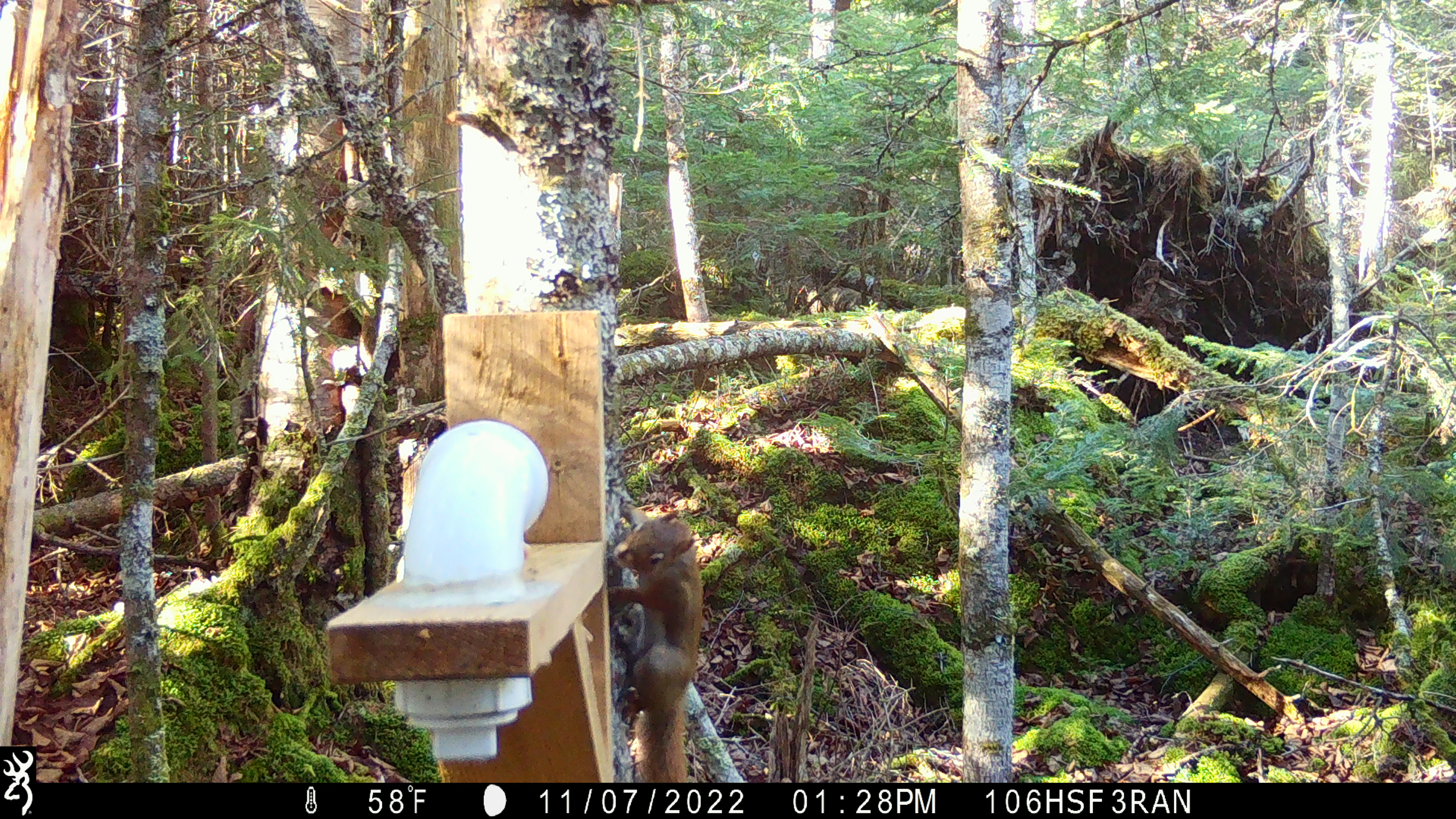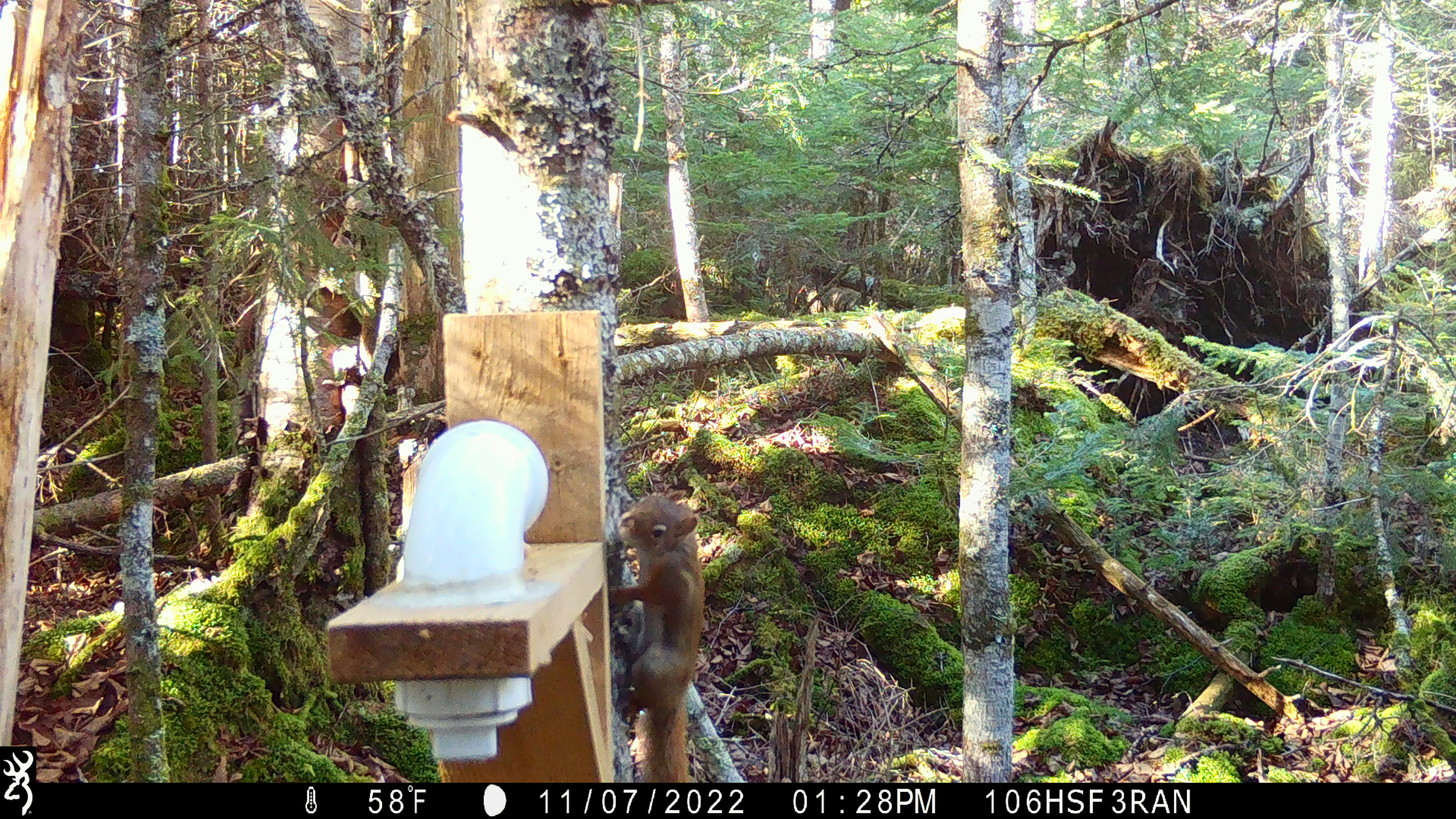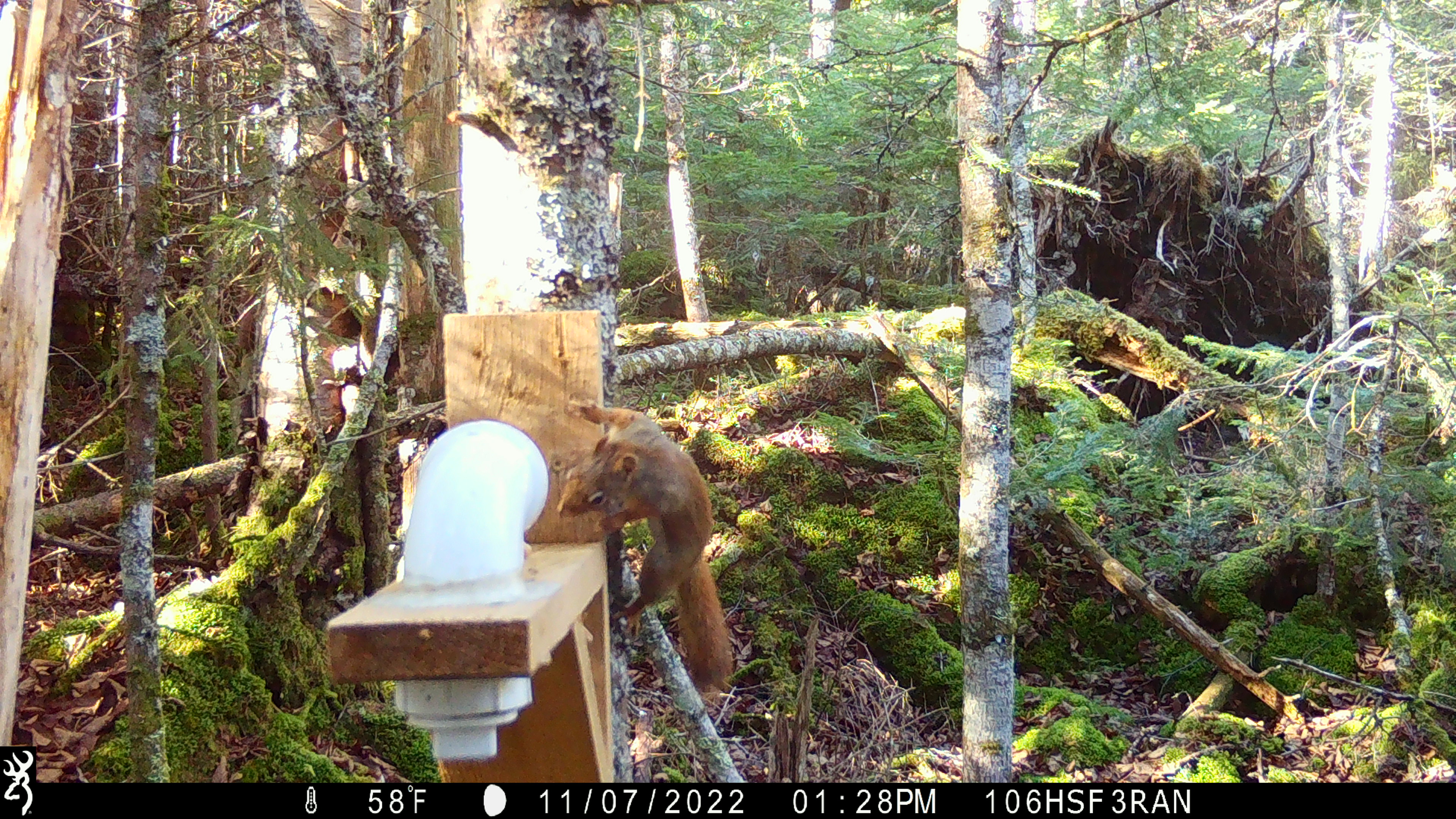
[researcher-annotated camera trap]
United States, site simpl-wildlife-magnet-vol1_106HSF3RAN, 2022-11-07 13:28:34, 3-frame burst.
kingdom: Animalia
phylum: Chordata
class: Mammalia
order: Rodentia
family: Sciuridae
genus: Tamiasciurus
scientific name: Tamiasciurus hudsonicus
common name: red squirrel